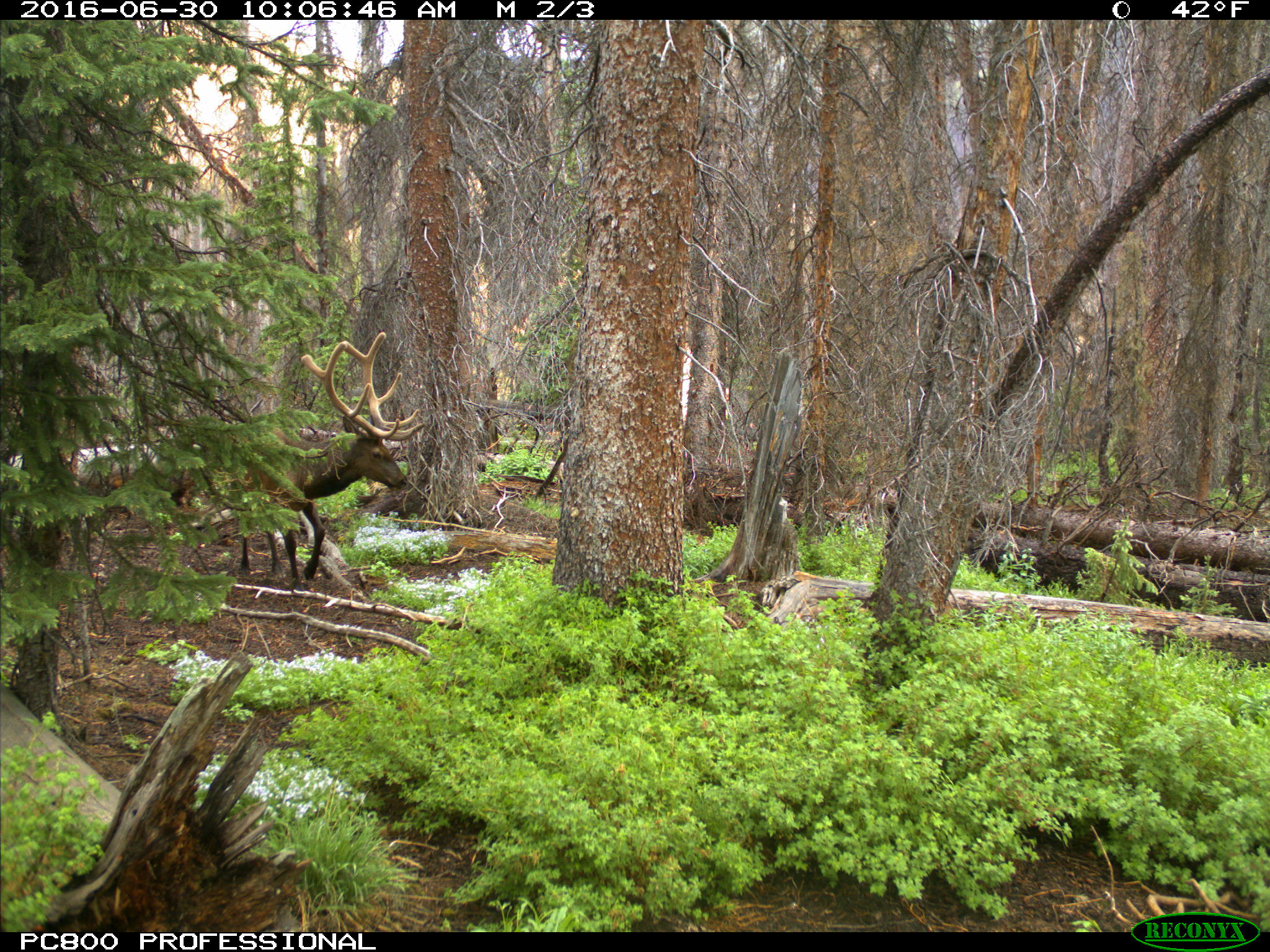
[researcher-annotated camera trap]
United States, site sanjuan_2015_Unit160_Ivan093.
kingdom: Animalia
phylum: Chordata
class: Mammalia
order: Artiodactyla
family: Cervidae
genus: Cervus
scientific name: Cervus elaphus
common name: red deer